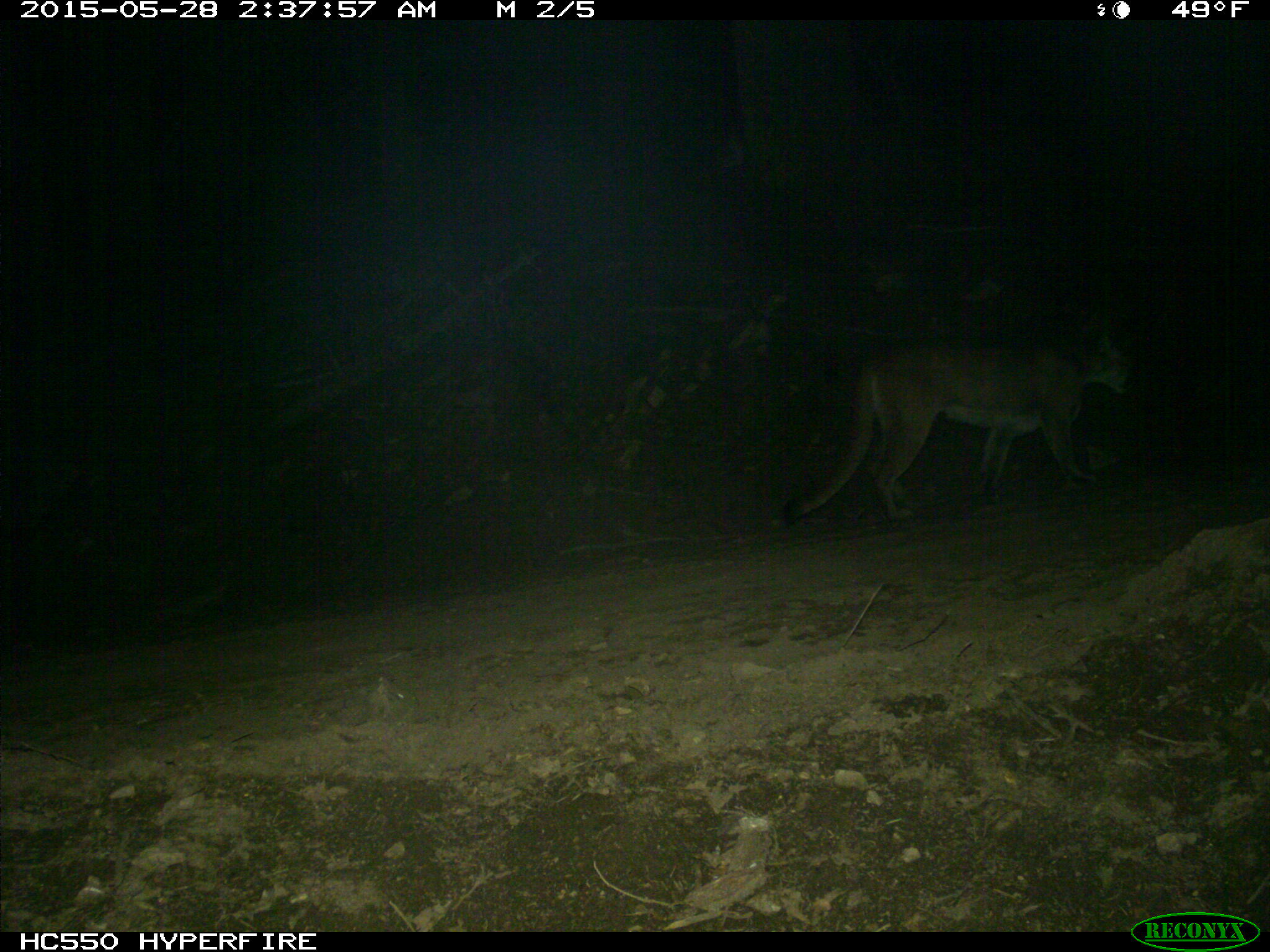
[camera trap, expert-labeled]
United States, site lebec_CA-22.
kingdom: Animalia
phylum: Chordata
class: Mammalia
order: Carnivora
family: Felidae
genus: Puma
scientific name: Puma concolor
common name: mountain lion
Puma concolor (mountain lion).